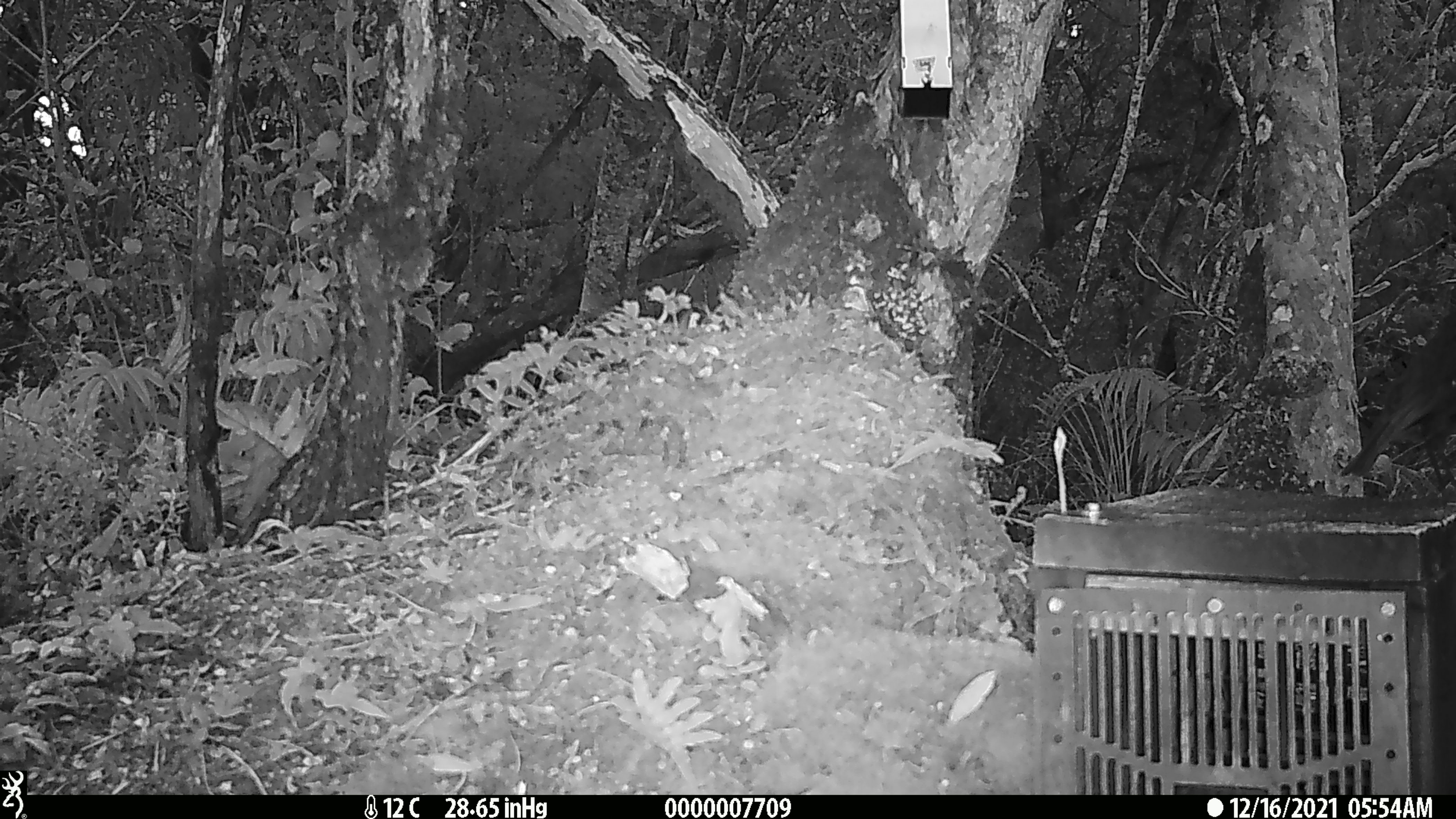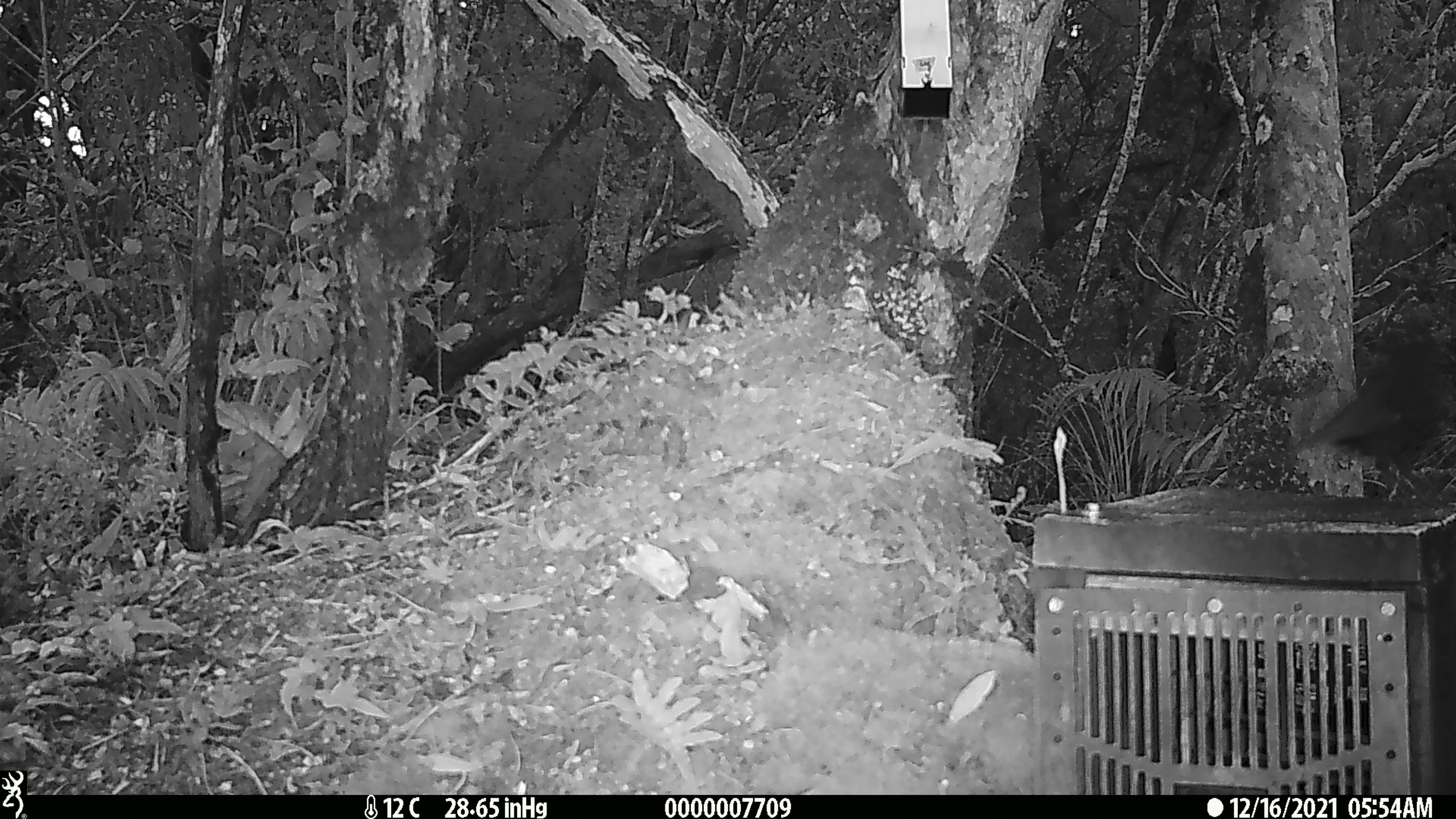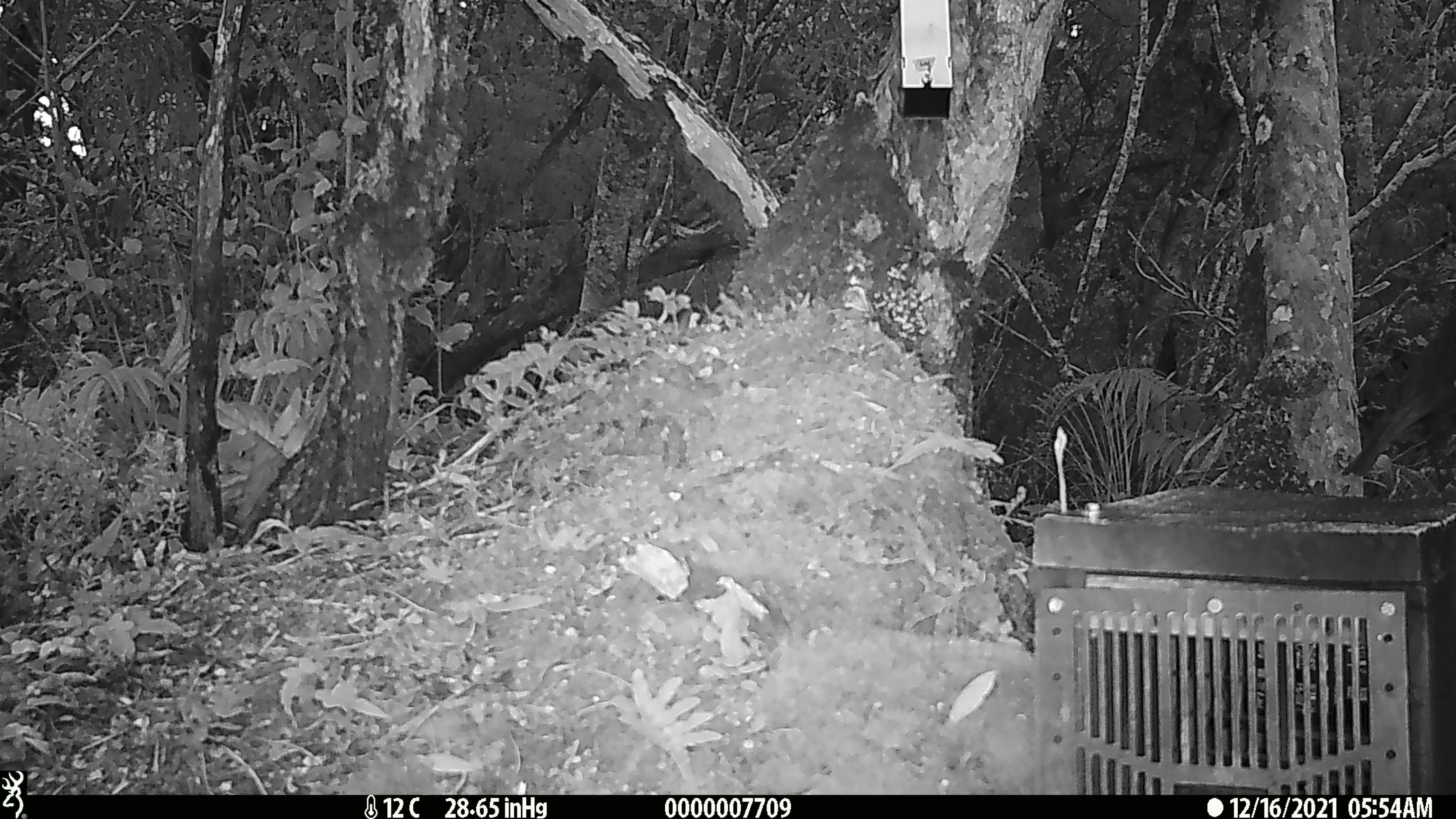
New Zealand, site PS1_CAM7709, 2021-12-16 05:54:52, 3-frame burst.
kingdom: Animalia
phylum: Chordata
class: Aves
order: Passeriformes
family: Petroicidae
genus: Petroica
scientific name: Petroica australis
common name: new zealand robin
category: robin